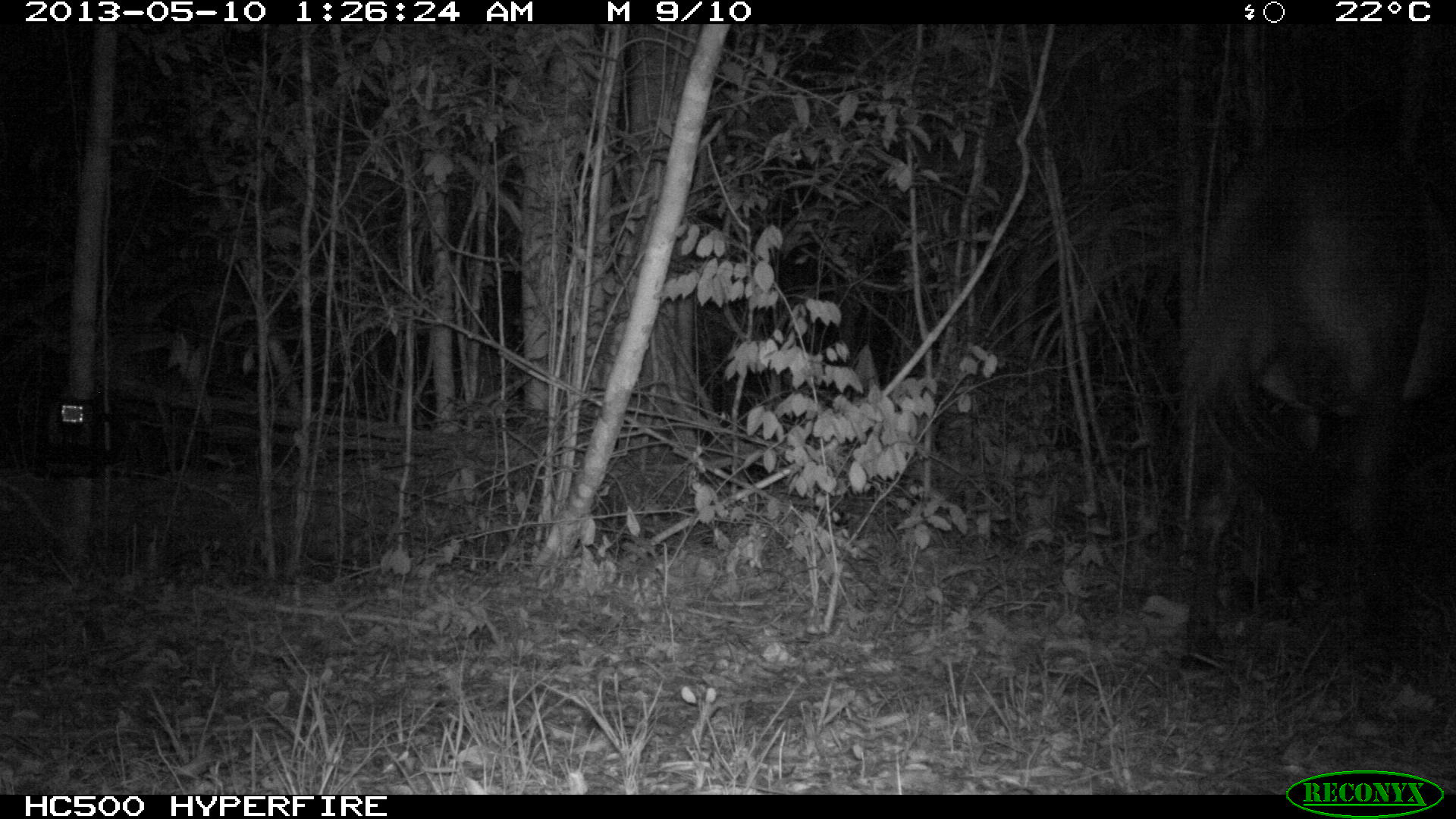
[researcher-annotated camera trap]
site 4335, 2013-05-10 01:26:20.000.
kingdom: Animalia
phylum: Chordata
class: Mammalia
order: Perissodactyla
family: Equidae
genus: Equus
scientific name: Equus ferus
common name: wild horse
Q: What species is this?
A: Equus ferus (wild horse).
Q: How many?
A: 1.